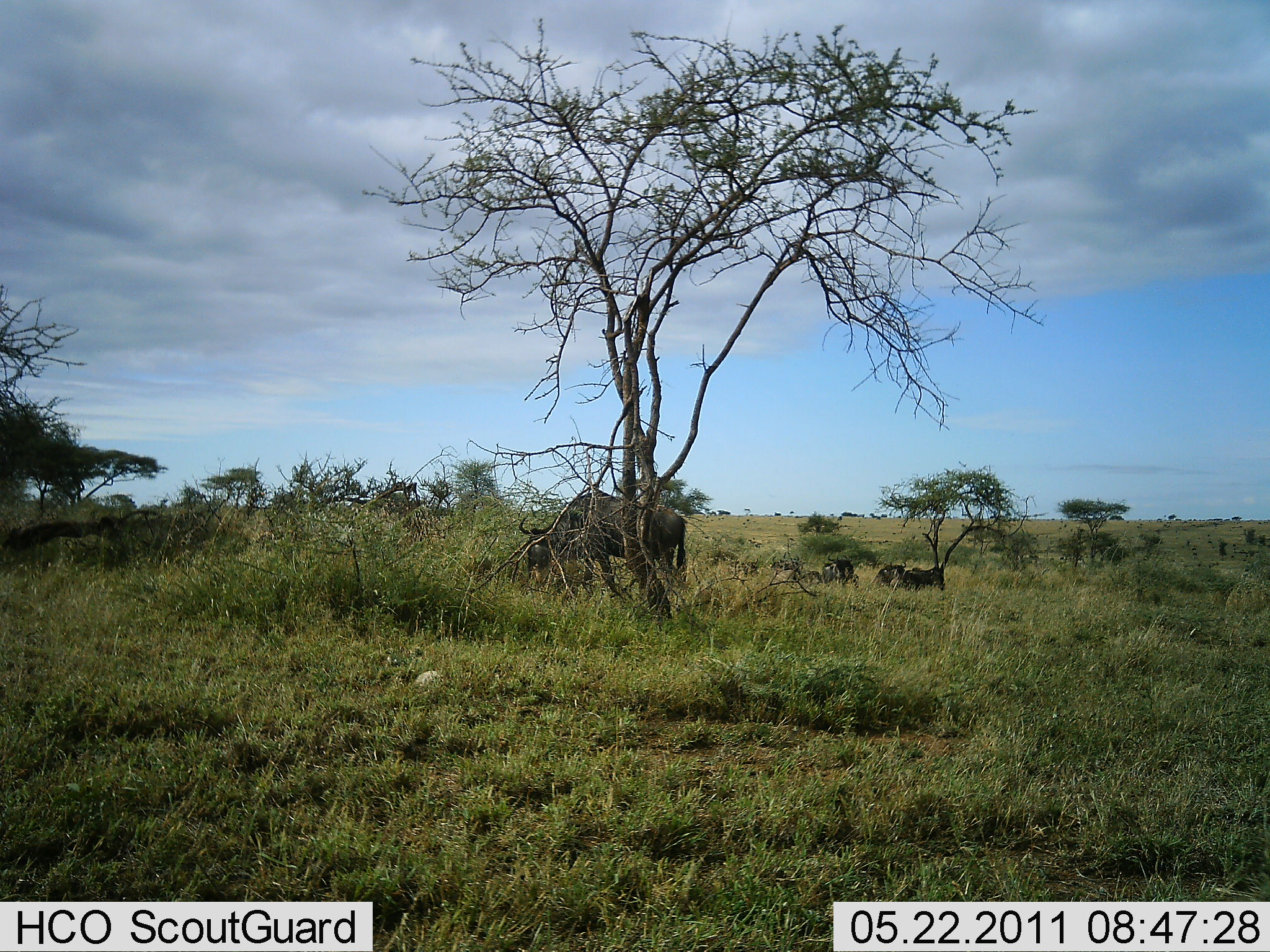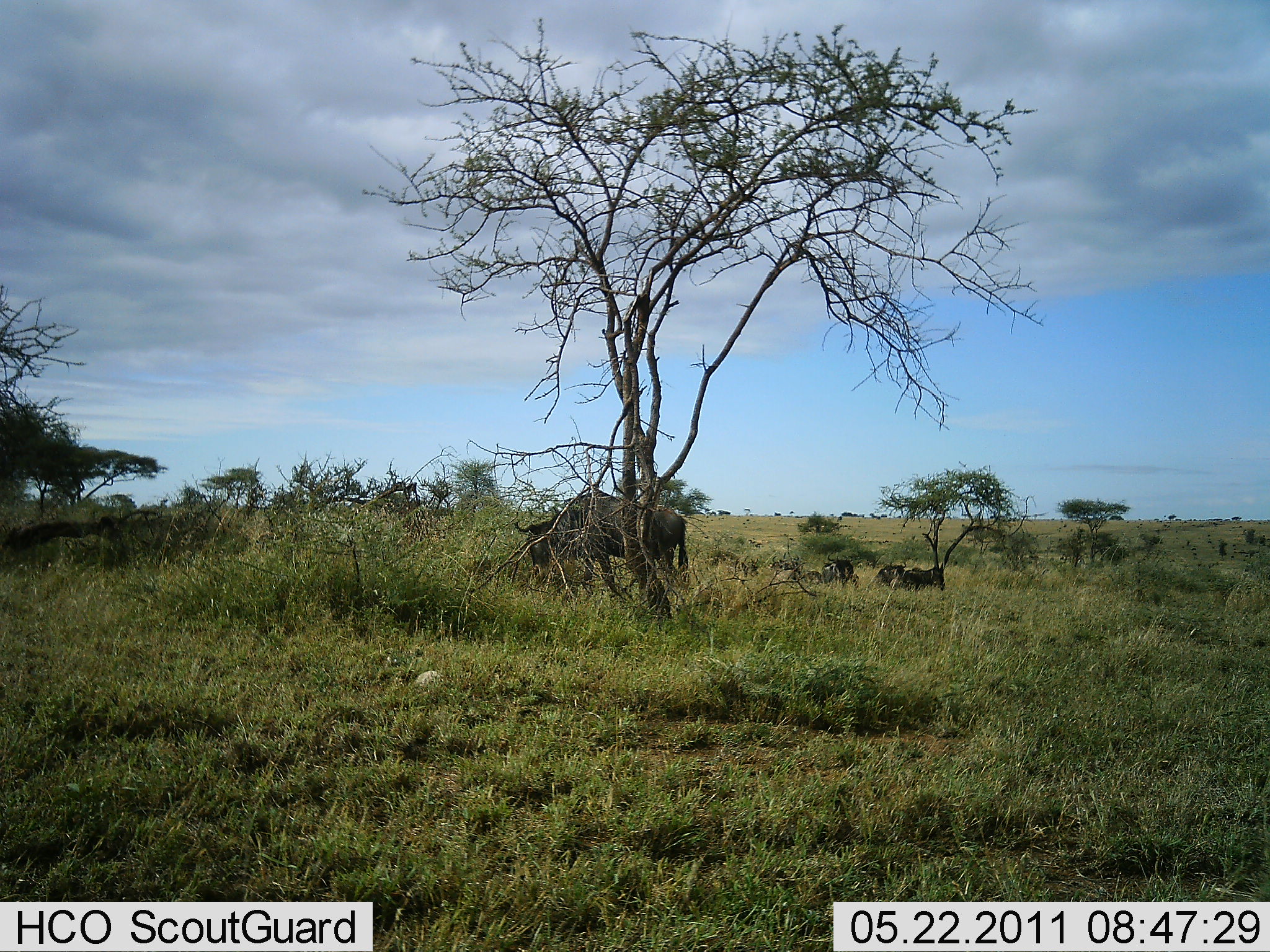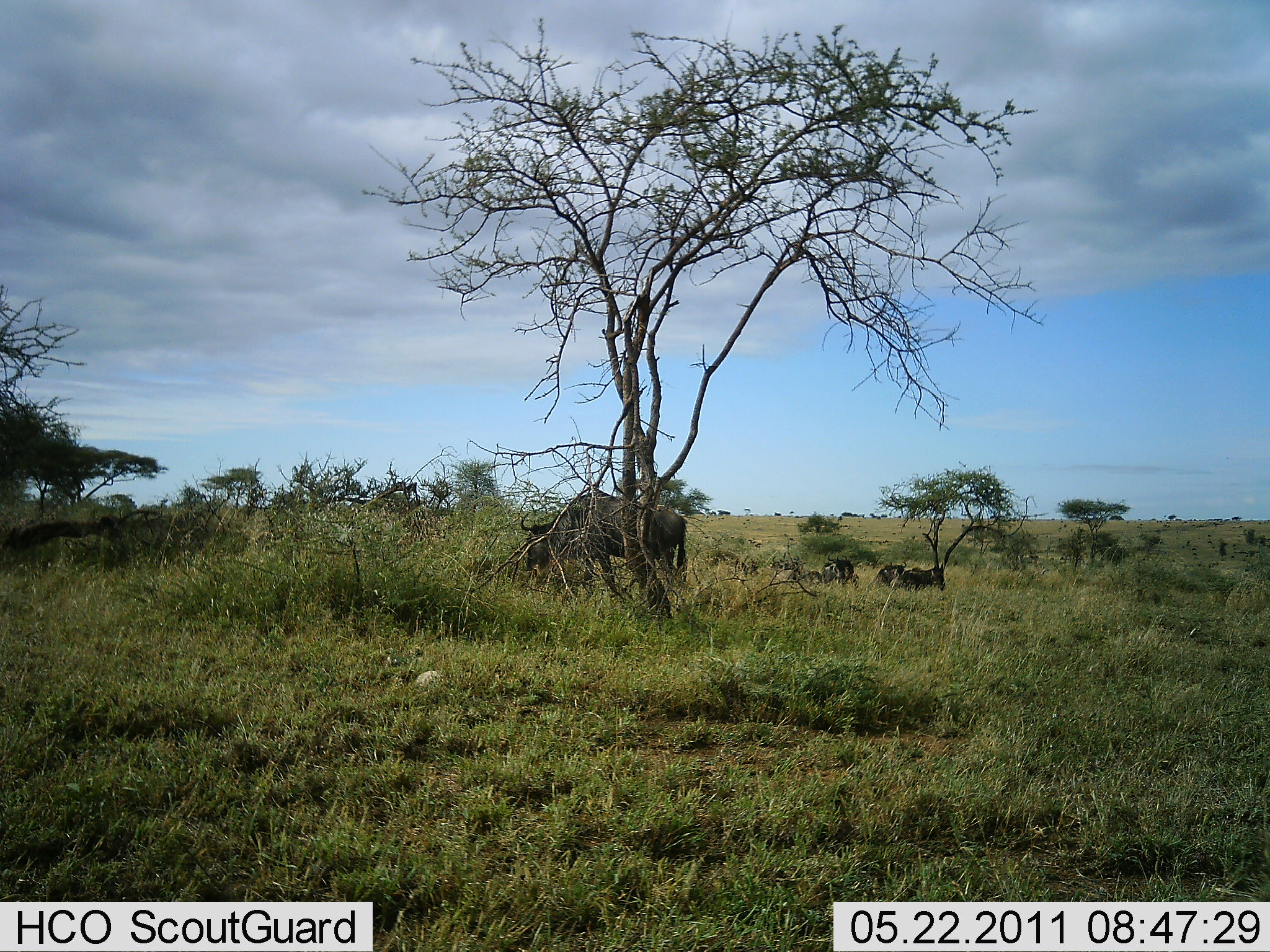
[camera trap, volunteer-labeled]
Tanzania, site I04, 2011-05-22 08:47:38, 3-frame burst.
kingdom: Animalia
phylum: Chordata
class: Mammalia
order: Artiodactyla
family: Bovidae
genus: Connochaetes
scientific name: Connochaetes taurinus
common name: blue wildebeest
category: wildebeest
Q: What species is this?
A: Wildebeest (blue wildebeest) (Connochaetes taurinus).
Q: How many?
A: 3.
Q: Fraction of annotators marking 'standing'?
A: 54%.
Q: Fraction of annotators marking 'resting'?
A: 8%.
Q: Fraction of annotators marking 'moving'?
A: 8%.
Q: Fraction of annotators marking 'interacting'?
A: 0%.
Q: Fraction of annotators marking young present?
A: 0%.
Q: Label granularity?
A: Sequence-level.